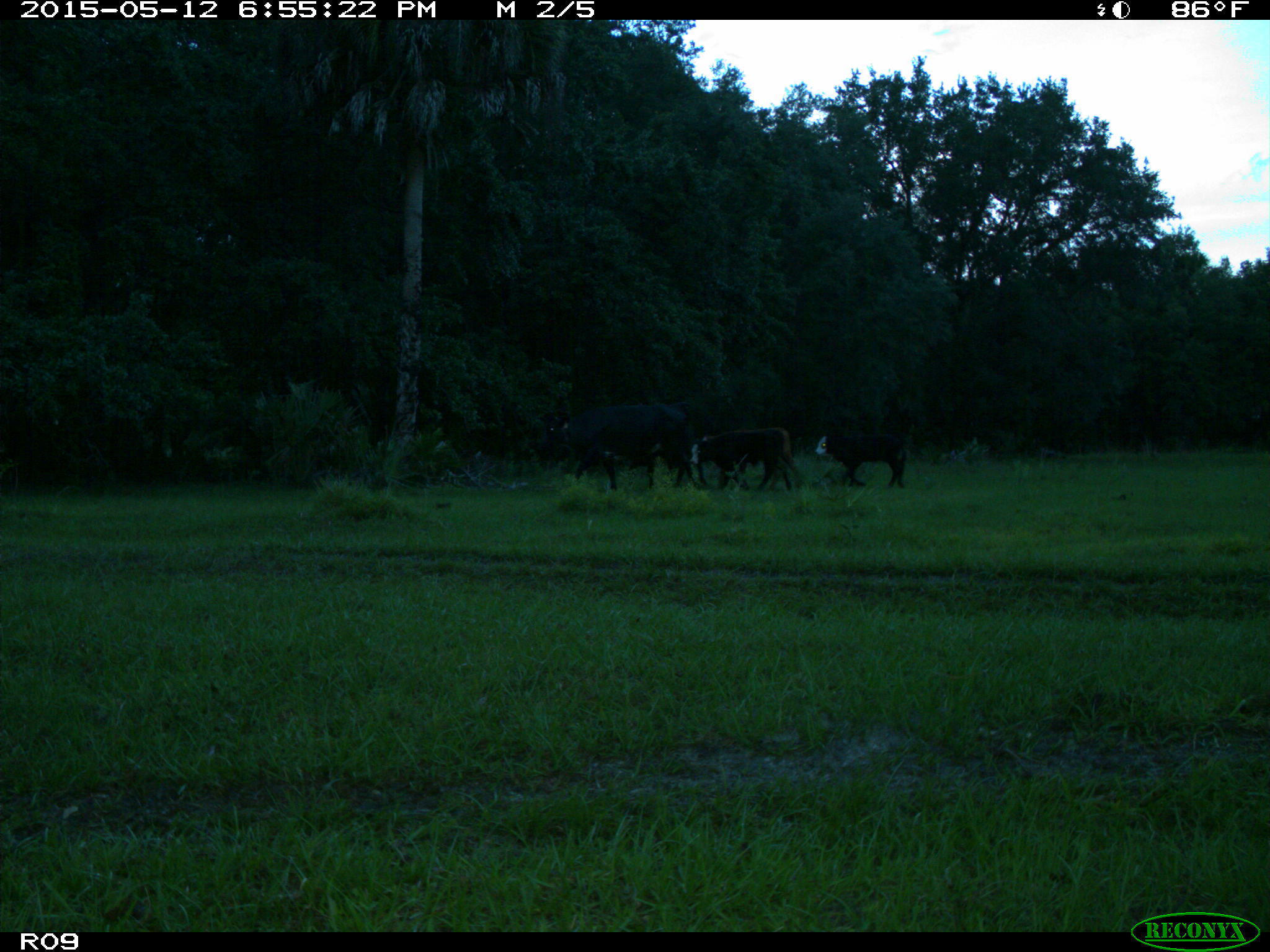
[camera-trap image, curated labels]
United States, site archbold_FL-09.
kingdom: Animalia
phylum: Chordata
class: Mammalia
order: Artiodactyla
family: Bovidae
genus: Bos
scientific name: Bos taurus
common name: domestic cow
Bos taurus (domestic cow).